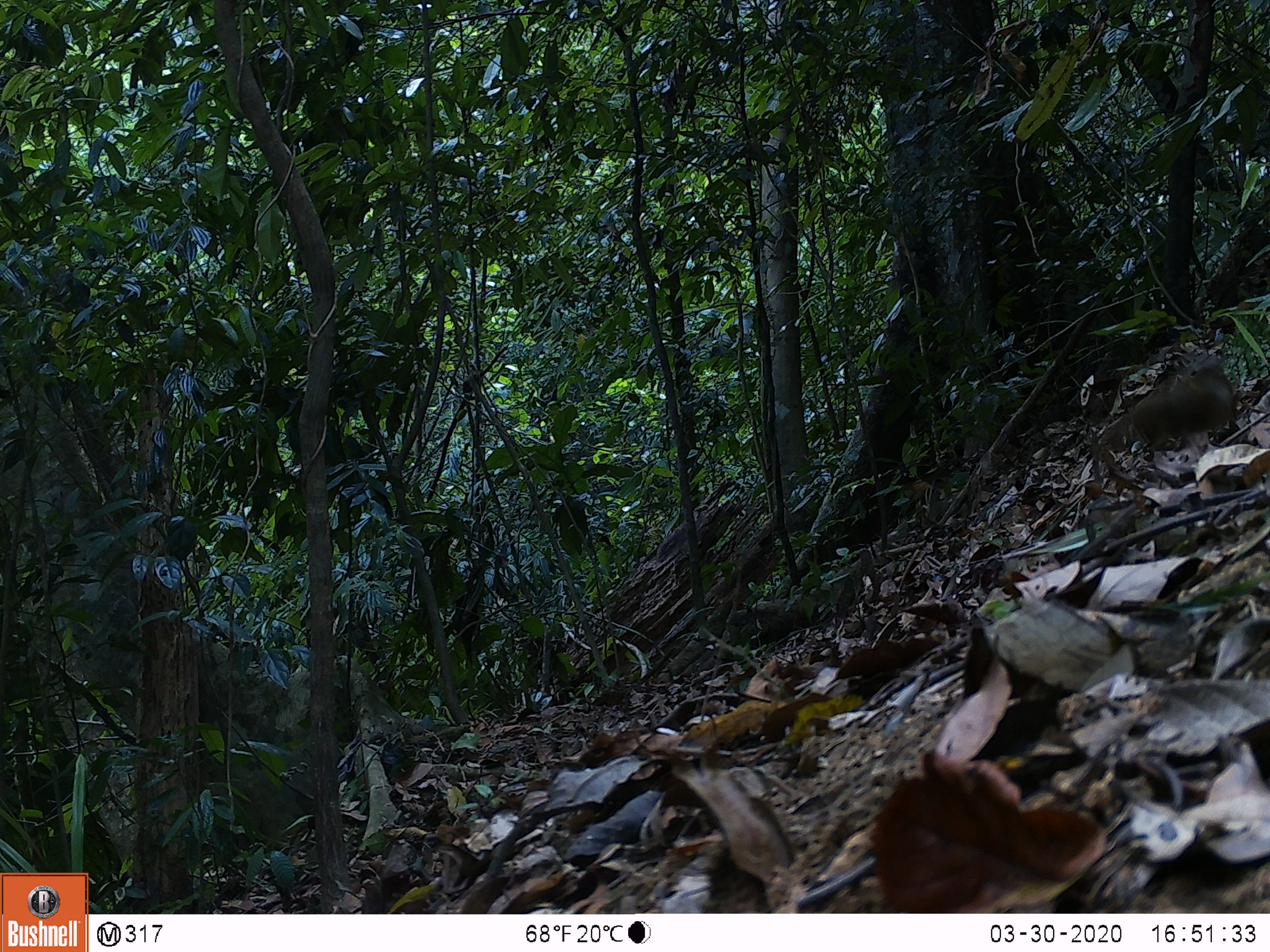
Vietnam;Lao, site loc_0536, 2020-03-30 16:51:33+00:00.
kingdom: Animalia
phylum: Chordata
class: Aves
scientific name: Aves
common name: bird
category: unidentified bird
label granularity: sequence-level